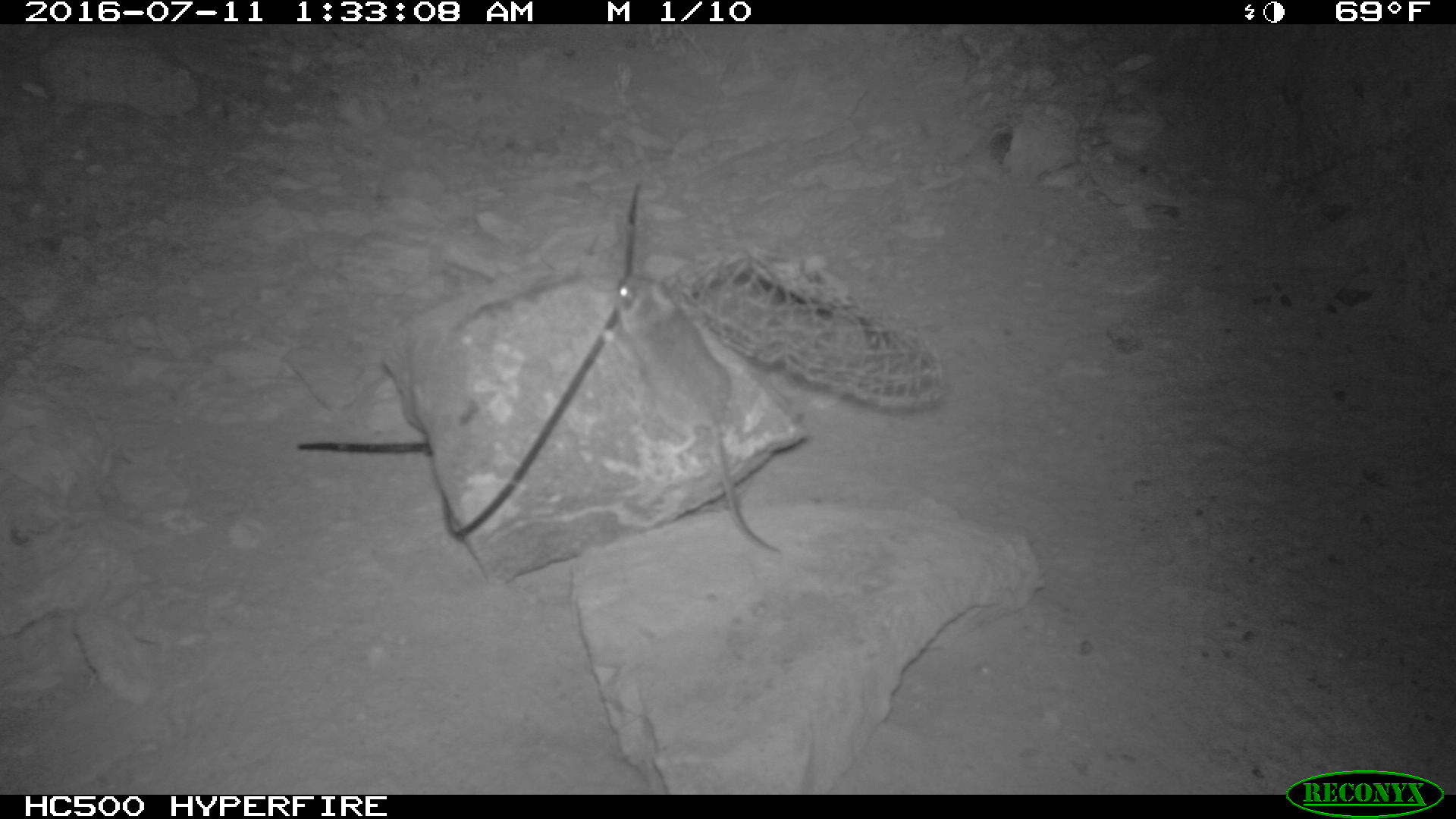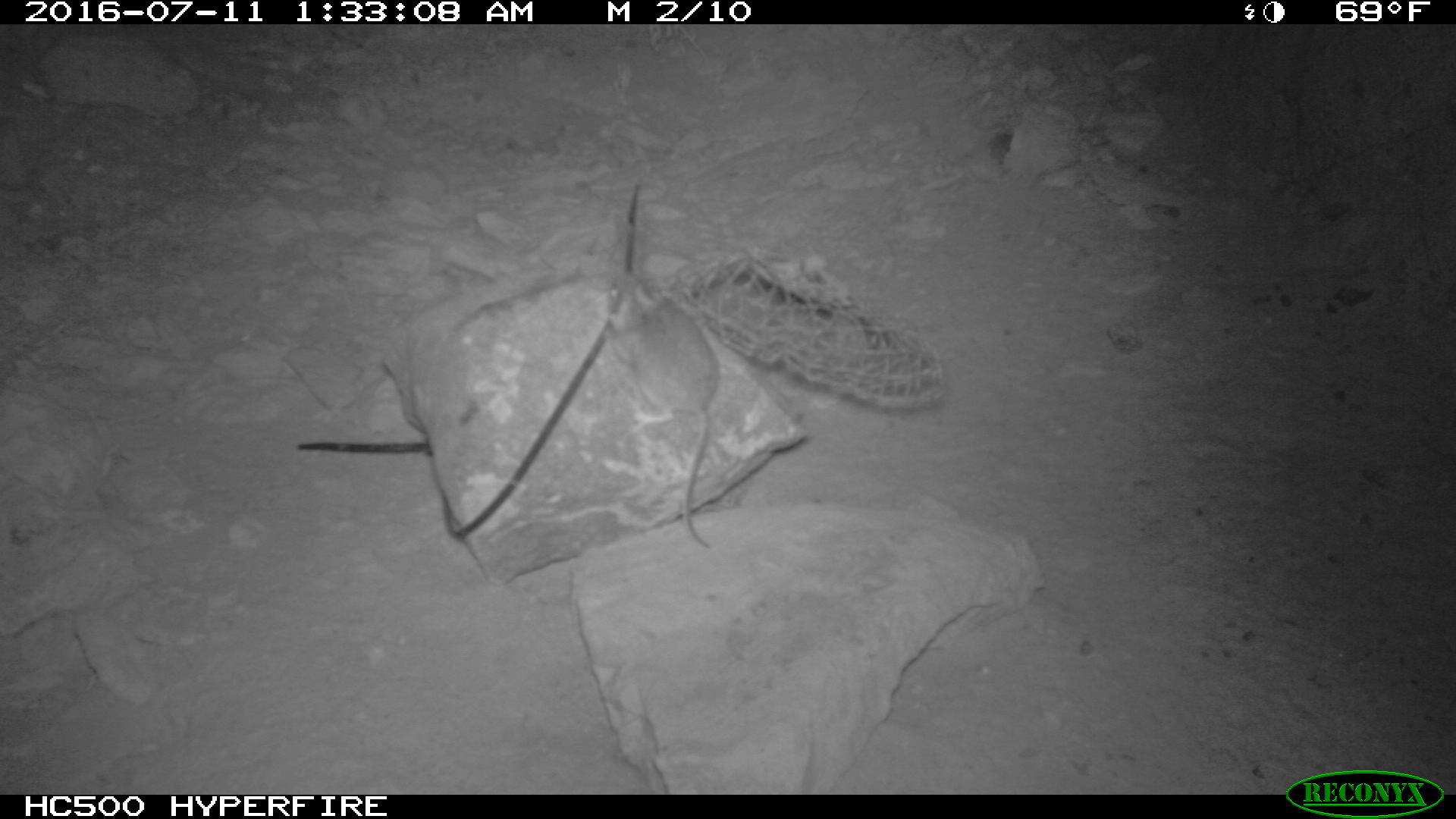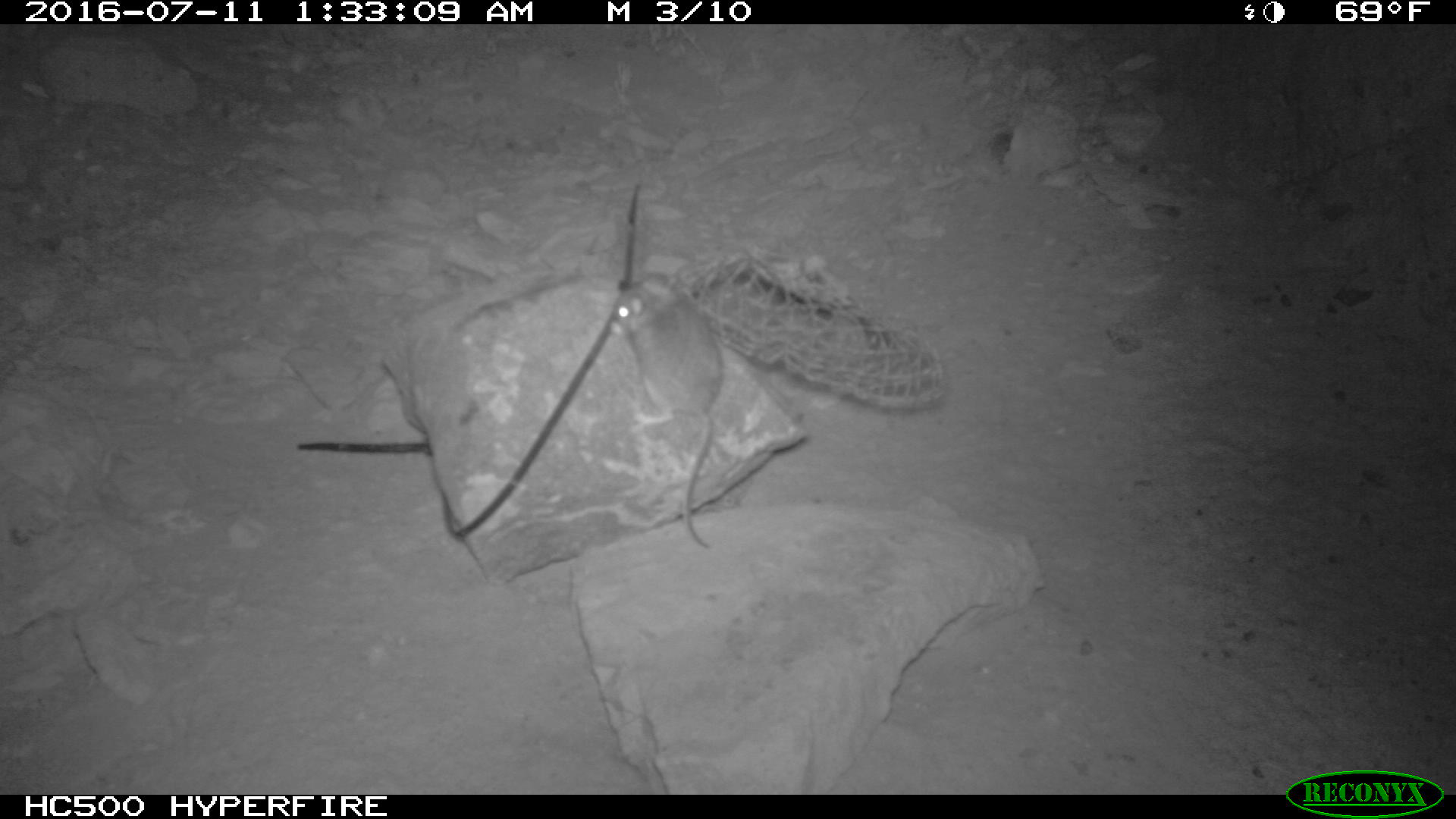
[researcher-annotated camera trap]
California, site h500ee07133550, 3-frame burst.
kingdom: Animalia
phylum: Chordata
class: Mammalia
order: Rodentia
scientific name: Rodentia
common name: rodent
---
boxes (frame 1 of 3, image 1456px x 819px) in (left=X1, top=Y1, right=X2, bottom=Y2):
rodent: (left=613, top=271, right=785, bottom=554)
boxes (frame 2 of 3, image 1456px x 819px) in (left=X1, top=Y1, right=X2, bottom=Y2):
rodent: (left=604, top=261, right=723, bottom=547)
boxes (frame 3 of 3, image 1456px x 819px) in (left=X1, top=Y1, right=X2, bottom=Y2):
rodent: (left=606, top=274, right=726, bottom=546)